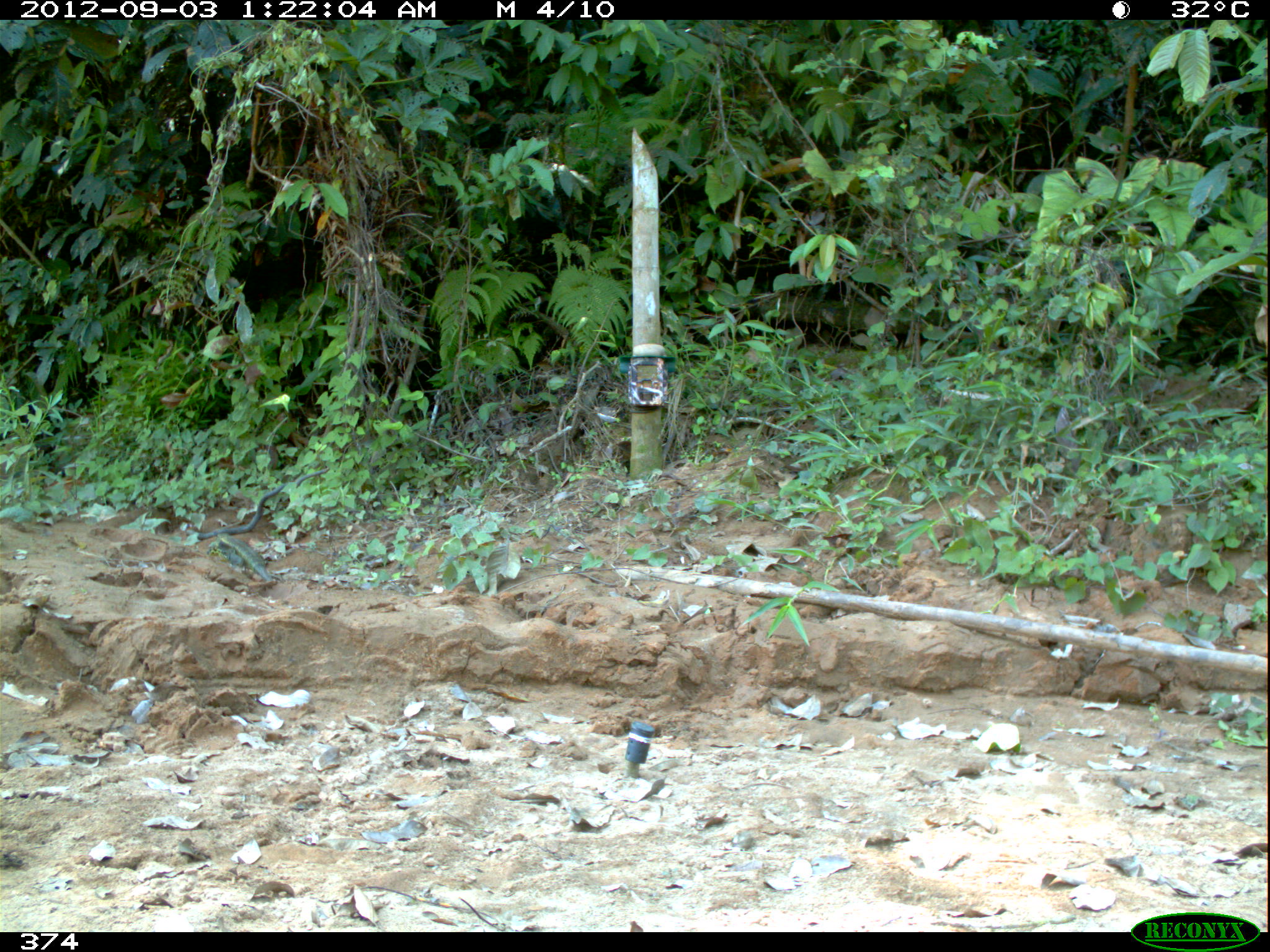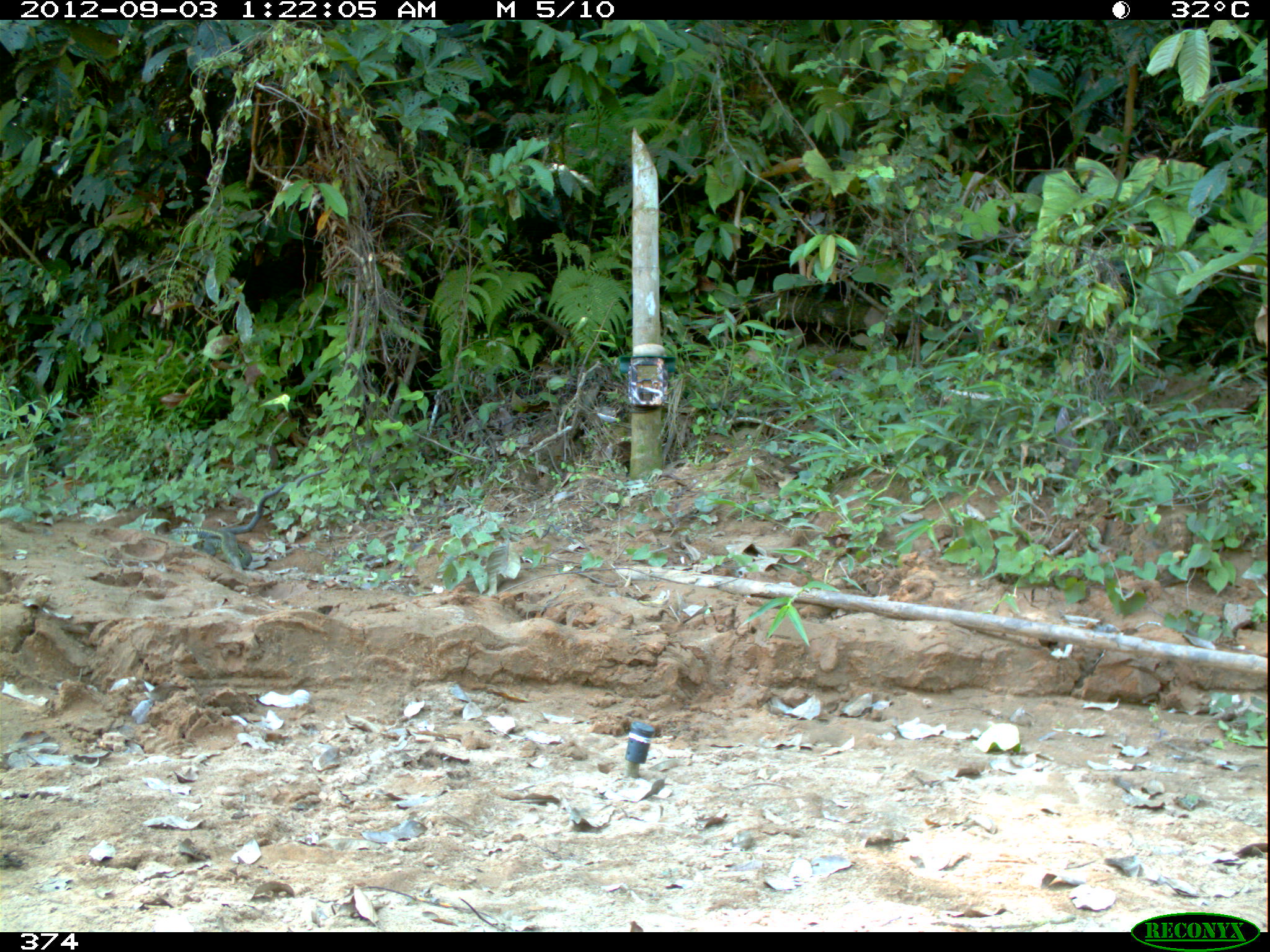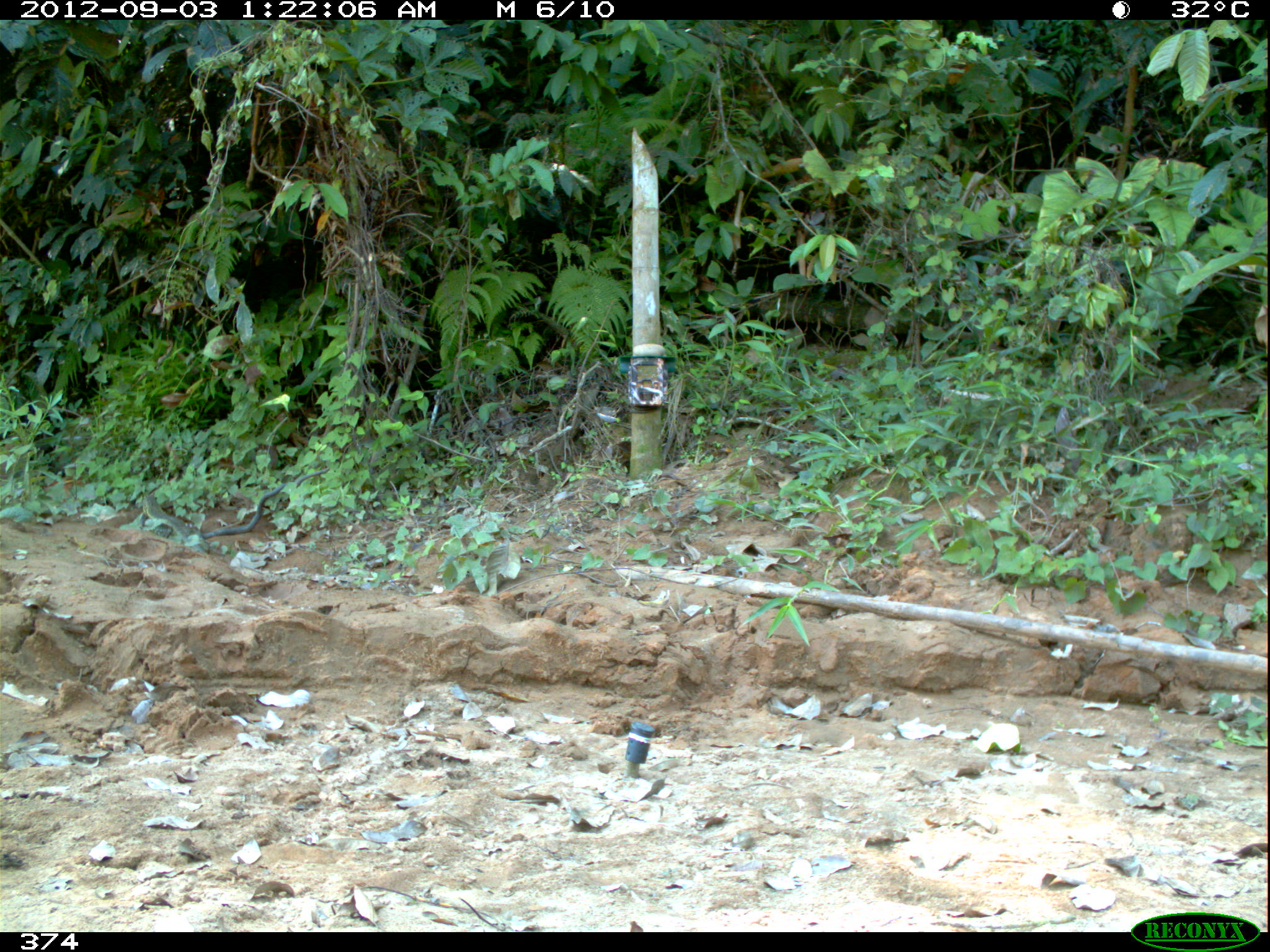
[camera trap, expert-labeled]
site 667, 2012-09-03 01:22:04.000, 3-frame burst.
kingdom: Animalia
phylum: Chordata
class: Reptilia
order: Squamata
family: Teiidae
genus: Tupinambis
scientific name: Tupinambis teguixin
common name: gold tegu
Tupinambis teguixin (gold tegu).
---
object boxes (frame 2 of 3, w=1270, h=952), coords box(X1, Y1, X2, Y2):
tupinambis teguixin: box(168, 527, 253, 573)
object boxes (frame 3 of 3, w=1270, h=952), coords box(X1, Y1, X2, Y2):
tupinambis teguixin: box(136, 492, 213, 558)